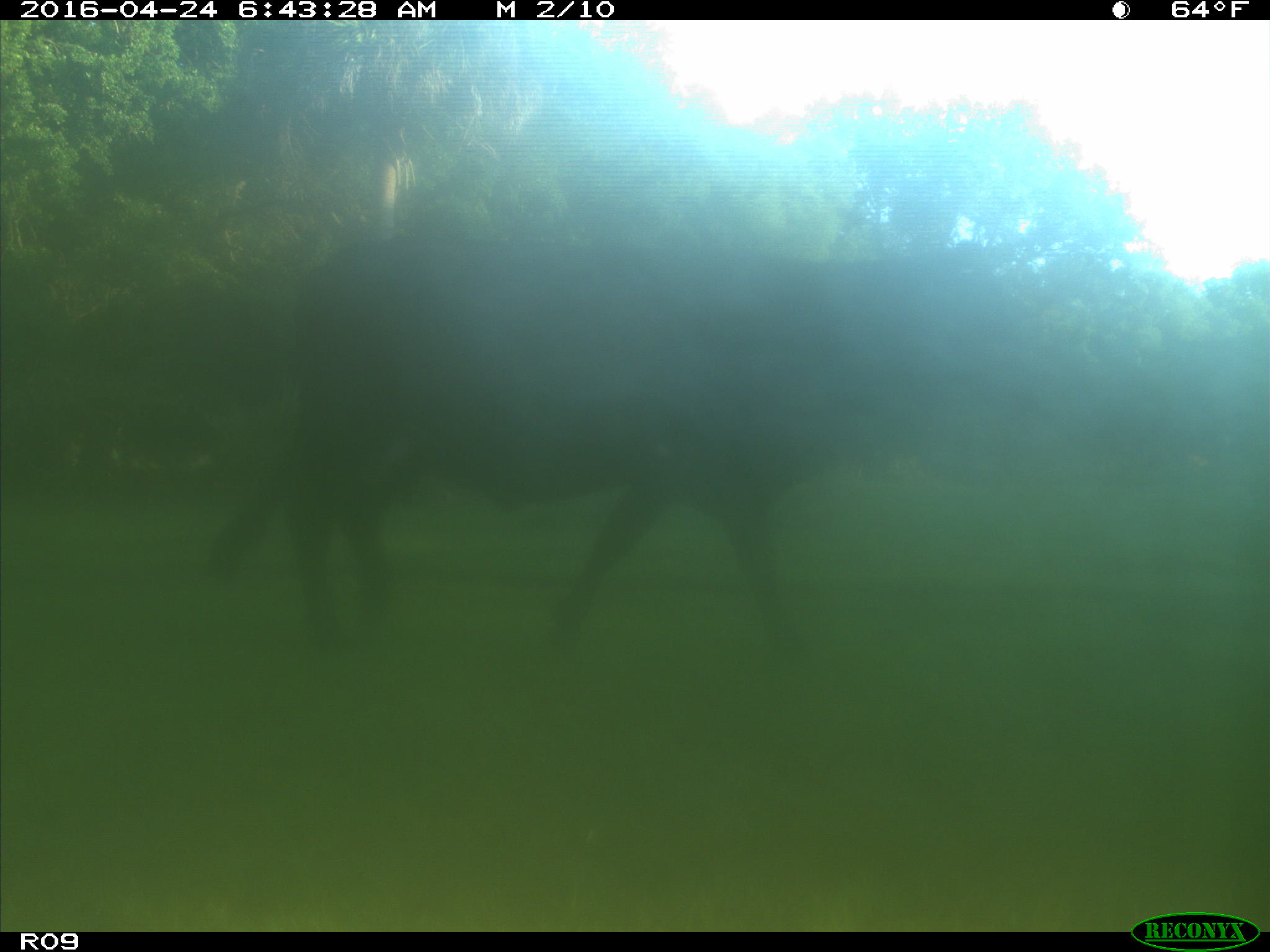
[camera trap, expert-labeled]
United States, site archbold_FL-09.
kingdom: Animalia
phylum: Chordata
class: Mammalia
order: Artiodactyla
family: Bovidae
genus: Bos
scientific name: Bos taurus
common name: domestic cow